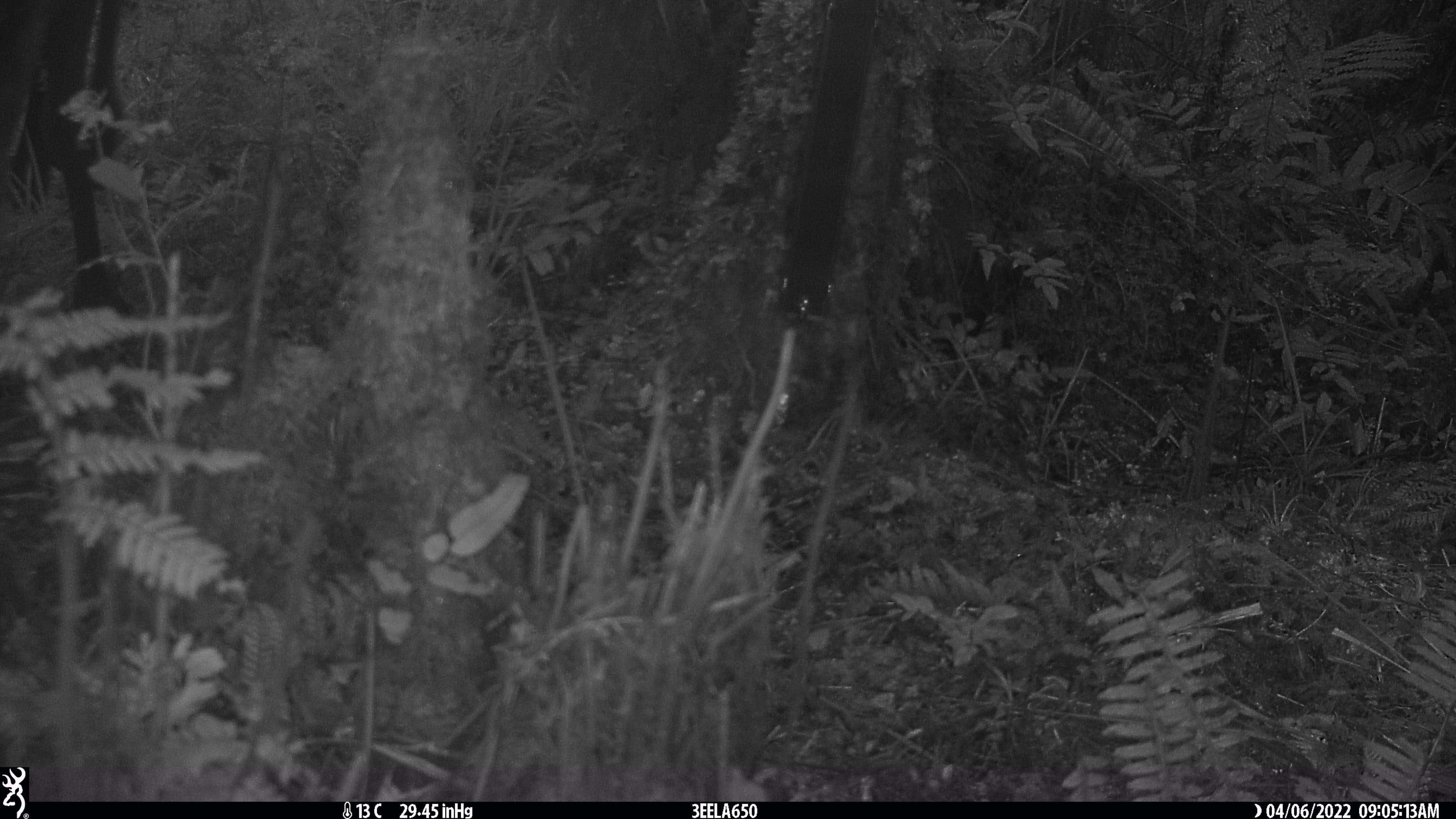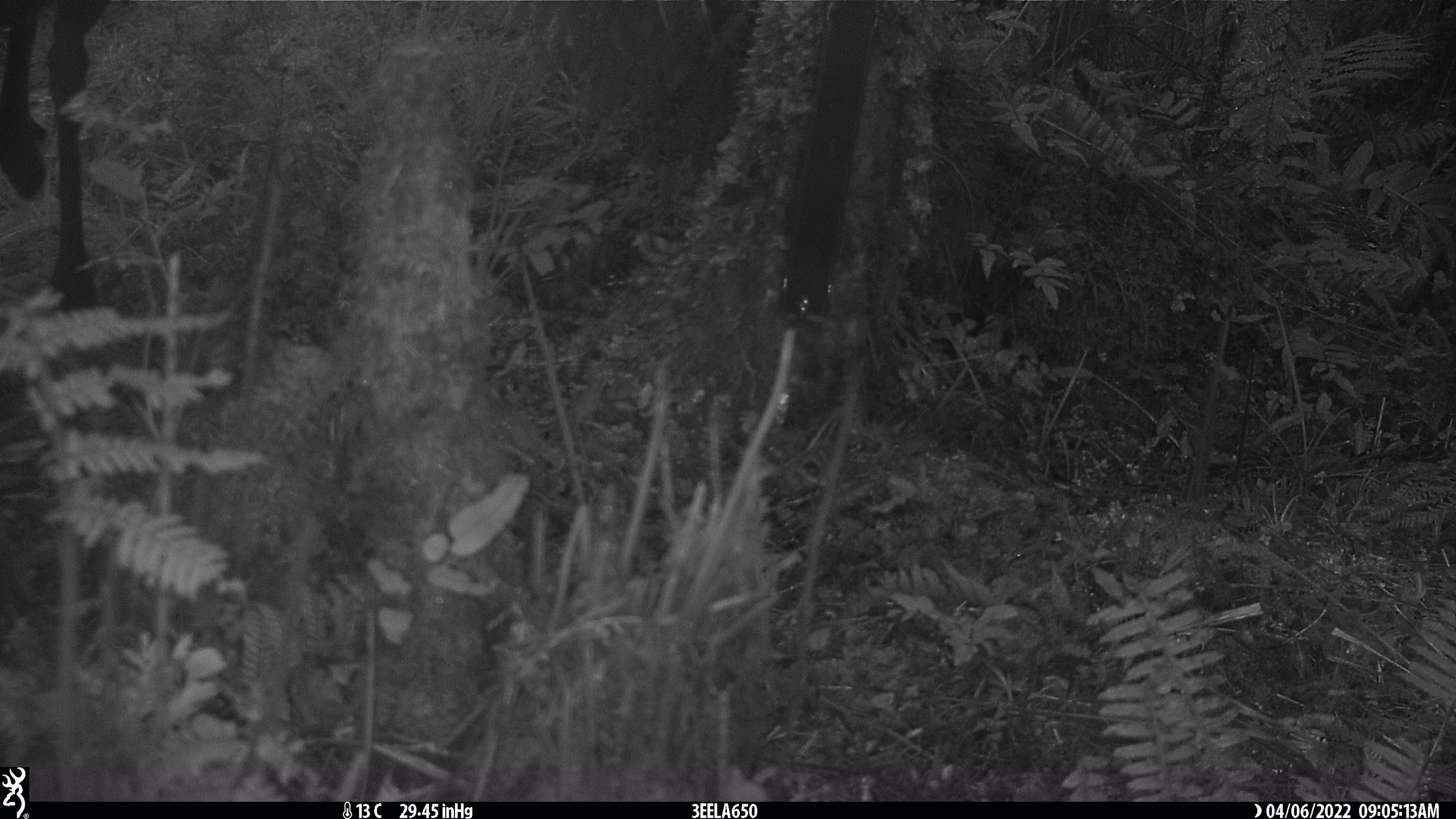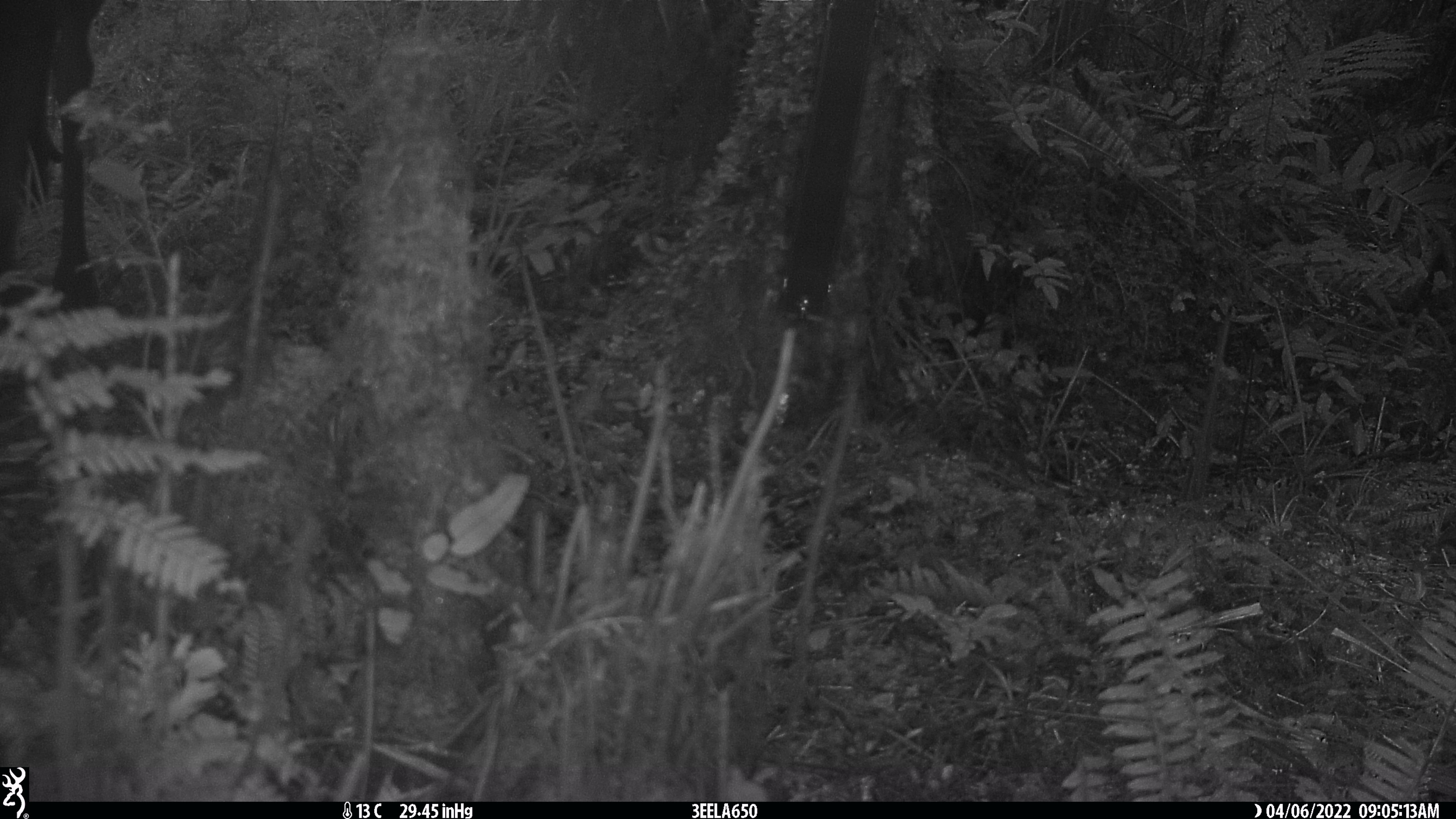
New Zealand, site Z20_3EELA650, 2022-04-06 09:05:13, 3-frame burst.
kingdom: Animalia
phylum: Chordata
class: Mammalia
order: Artiodactyla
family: Cervidae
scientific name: Cervidae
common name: deer